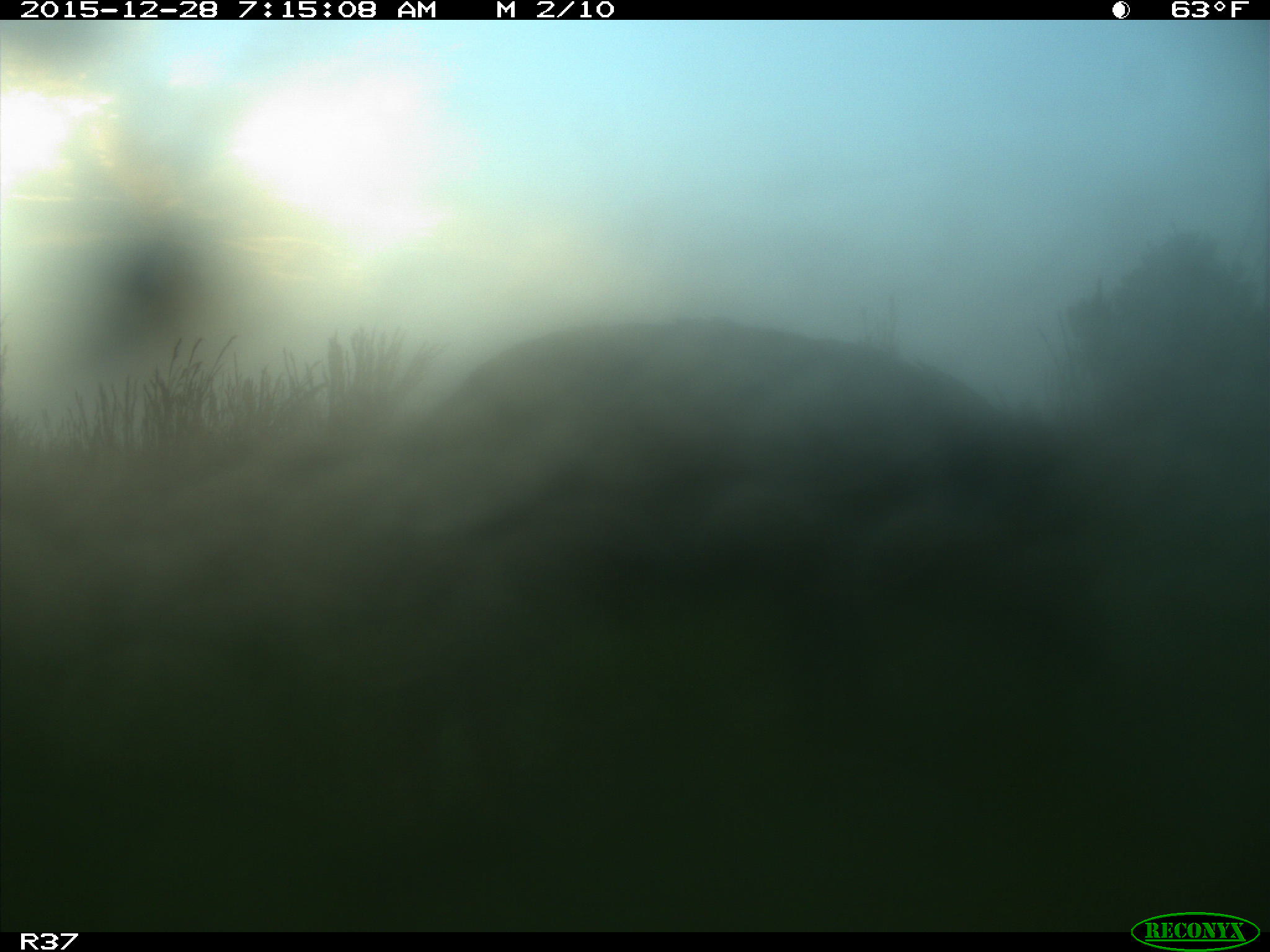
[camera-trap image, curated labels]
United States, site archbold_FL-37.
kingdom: Animalia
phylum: Chordata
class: Mammalia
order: Artiodactyla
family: Suidae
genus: Sus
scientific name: Sus scrofa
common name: wild boar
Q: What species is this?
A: Sus scrofa (wild boar).